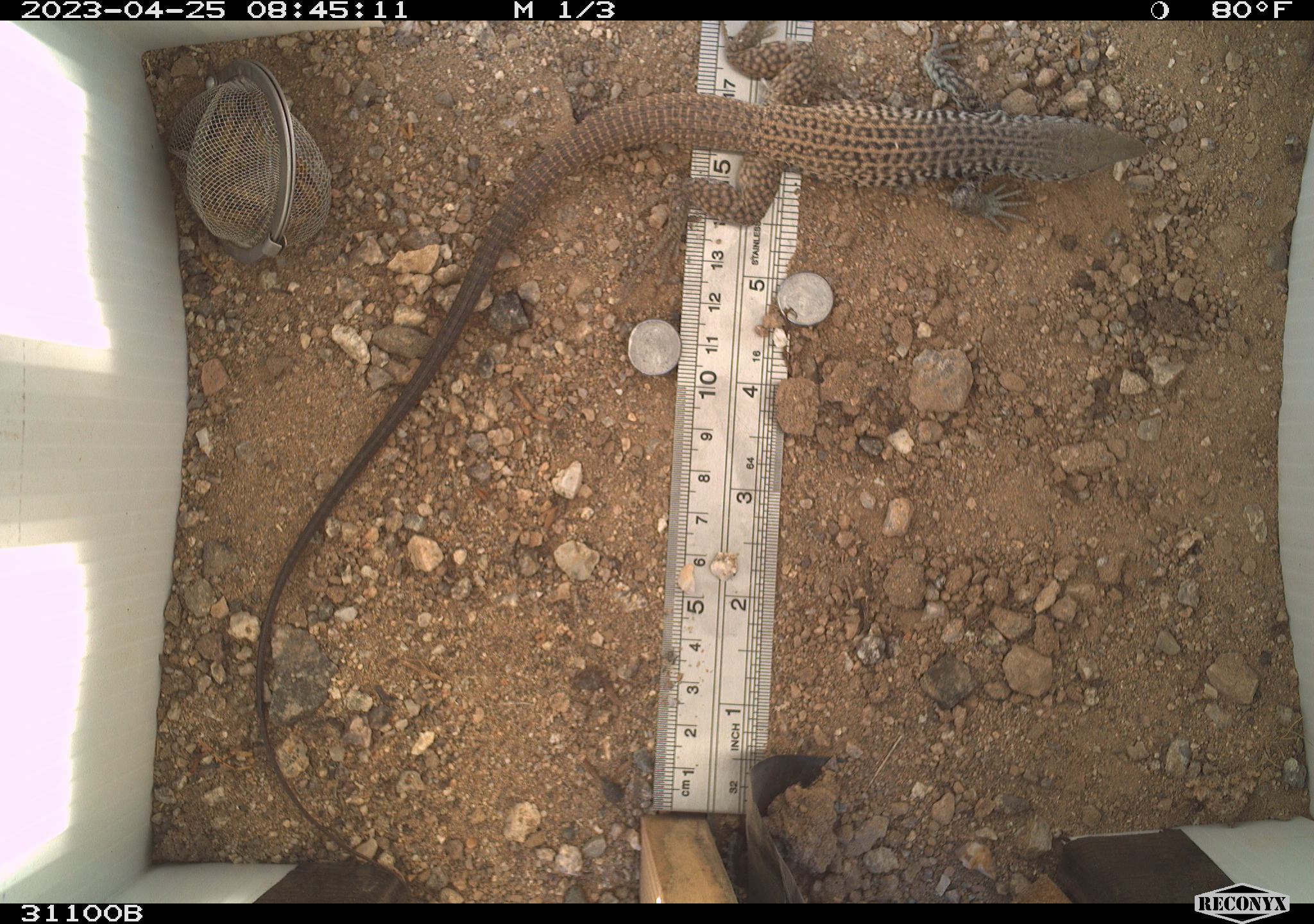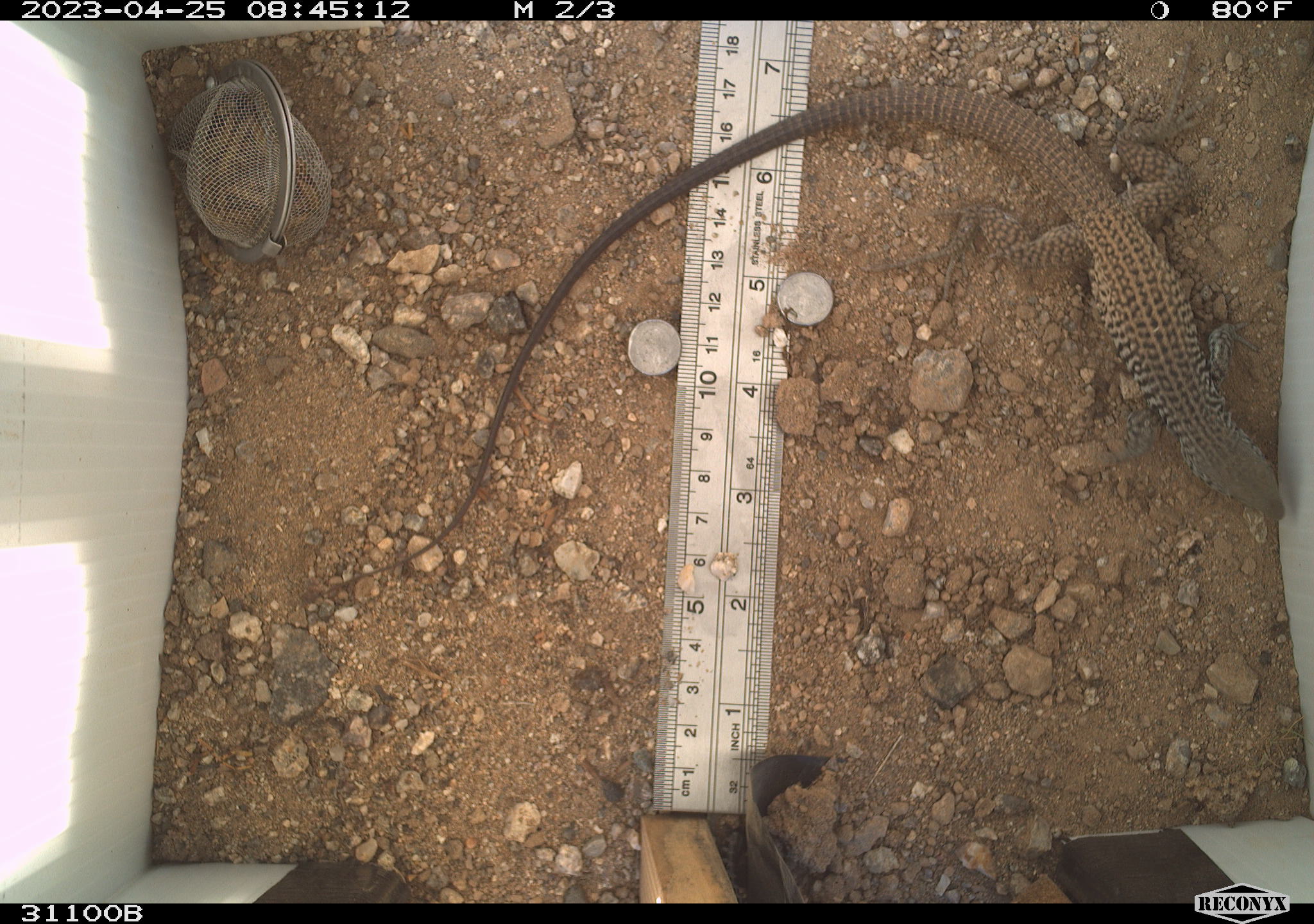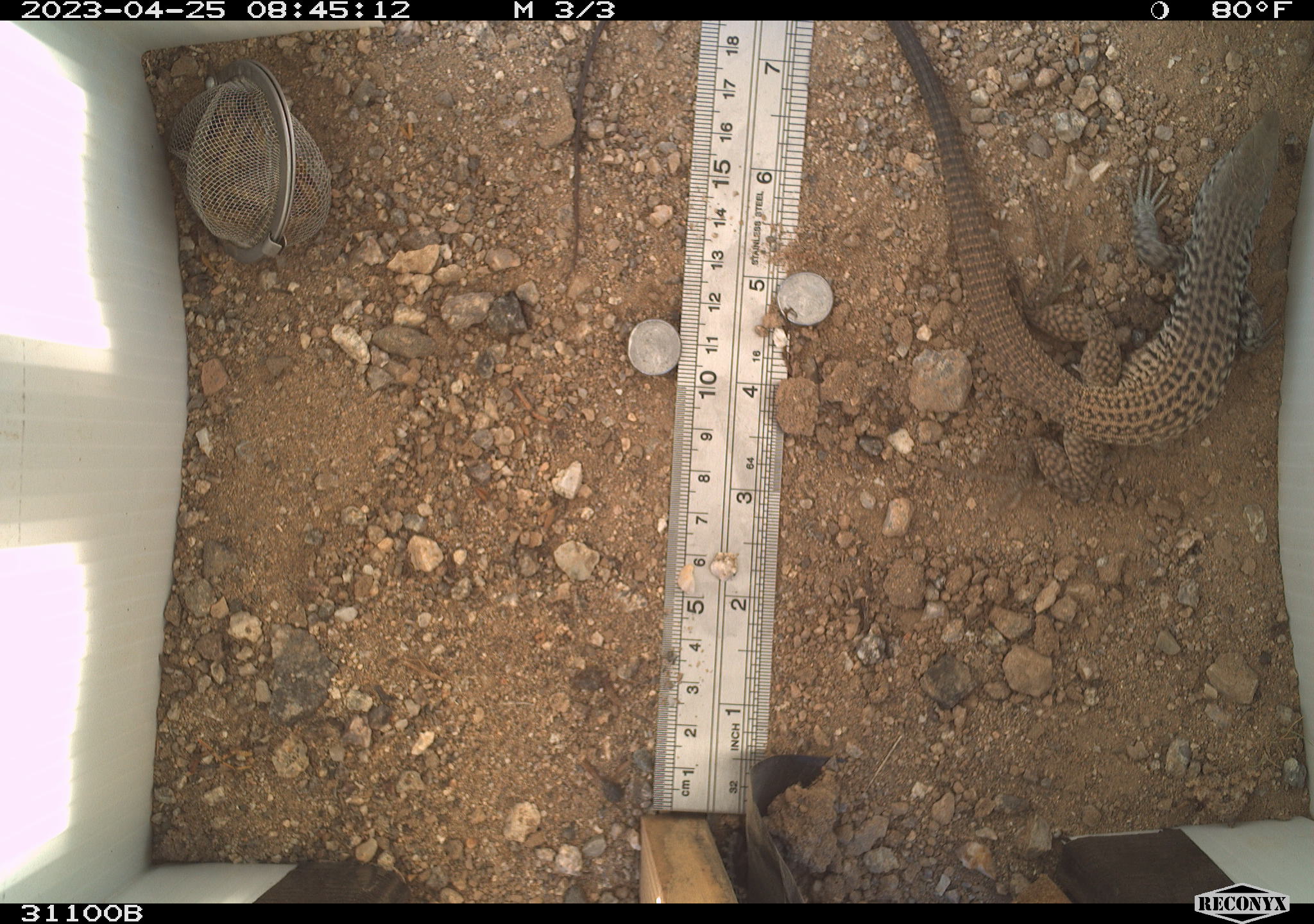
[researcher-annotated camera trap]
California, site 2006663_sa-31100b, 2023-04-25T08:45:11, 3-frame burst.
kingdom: Animalia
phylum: Chordata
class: Reptilia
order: Squamata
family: Teiidae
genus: Aspidoscelis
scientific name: Aspidoscelis tigris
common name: western whiptail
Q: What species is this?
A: Western whiptail (Aspidoscelis tigris).